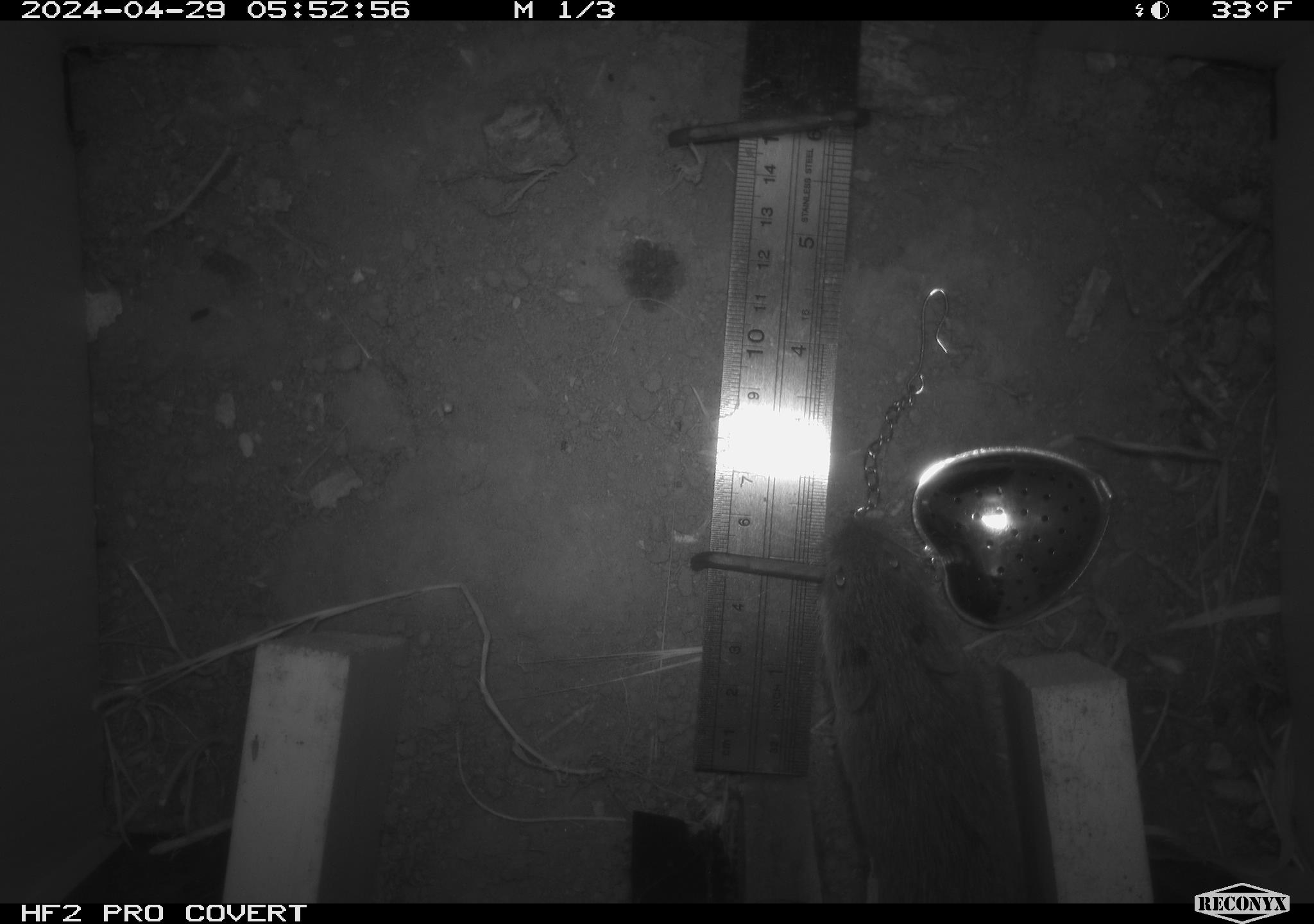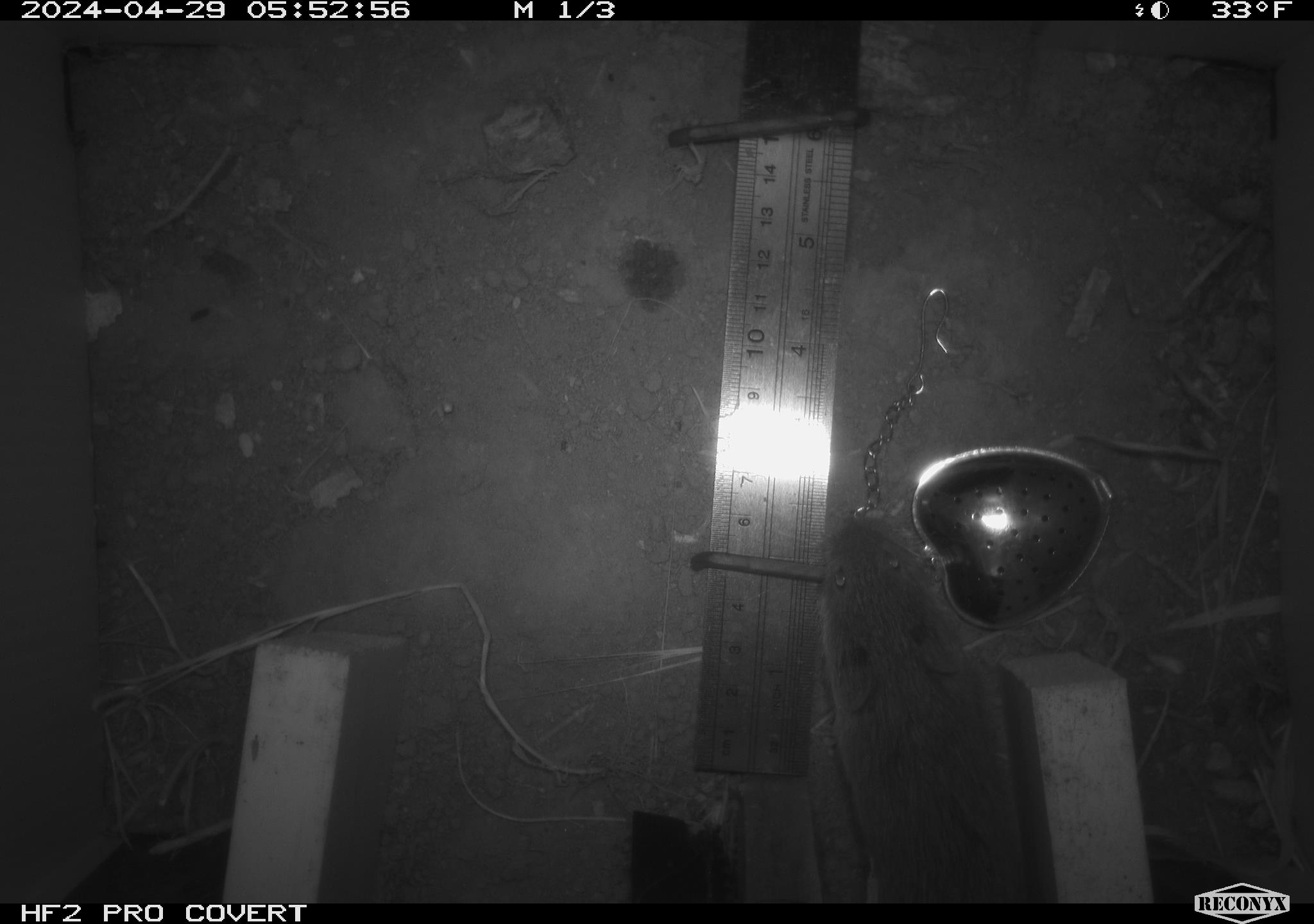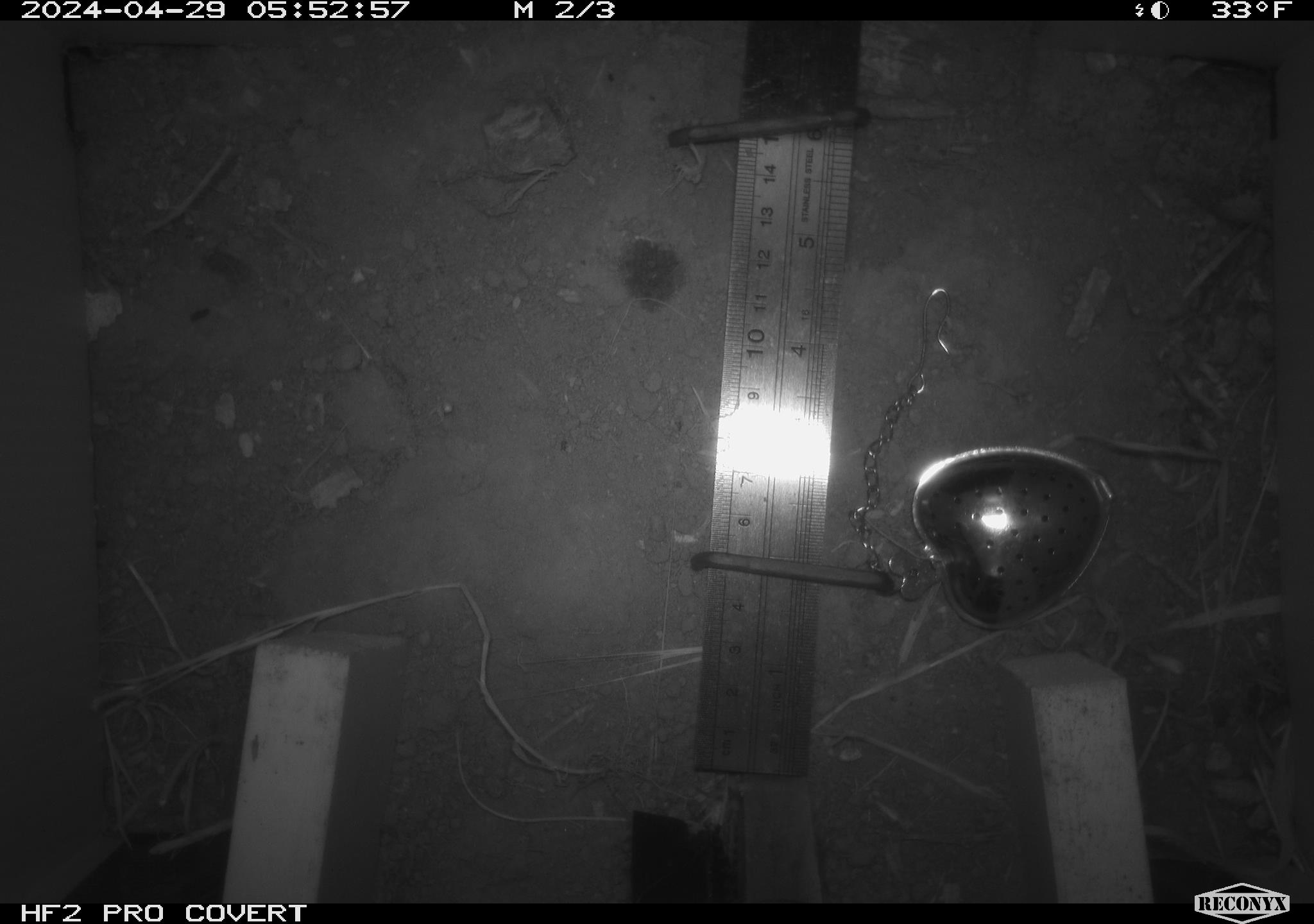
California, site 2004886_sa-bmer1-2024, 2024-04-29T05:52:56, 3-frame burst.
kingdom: Animalia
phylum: Chordata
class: Mammalia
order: Rodentia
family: Cricetidae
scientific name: Arvicolinae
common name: voles, lemmings, and muskrats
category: arvicolinae subfamily